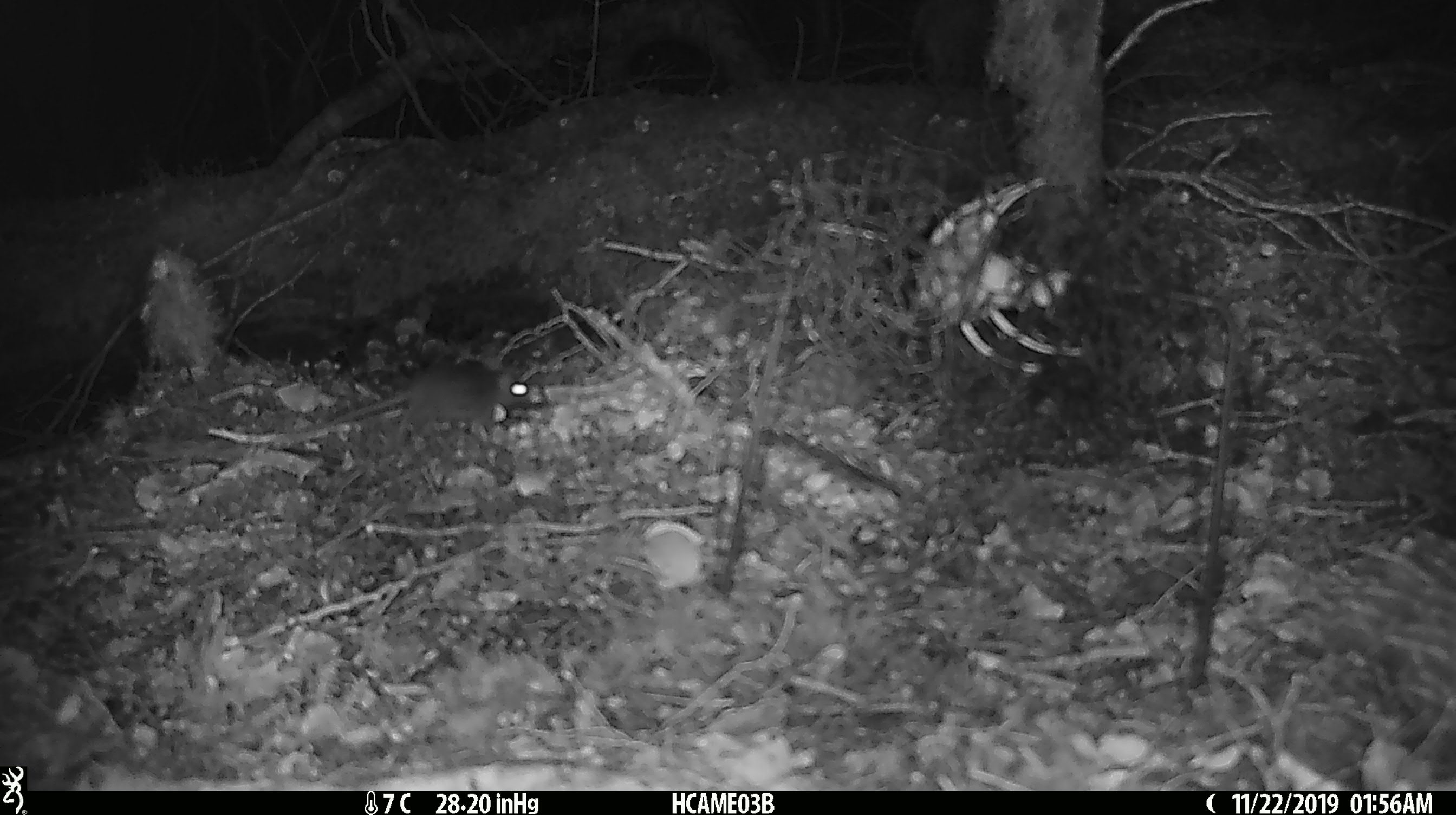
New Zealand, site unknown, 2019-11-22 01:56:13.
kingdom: Animalia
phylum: Chordata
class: Mammalia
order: Rodentia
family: Muridae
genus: Mus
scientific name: Mus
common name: mouse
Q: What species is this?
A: Mouse (Mus).